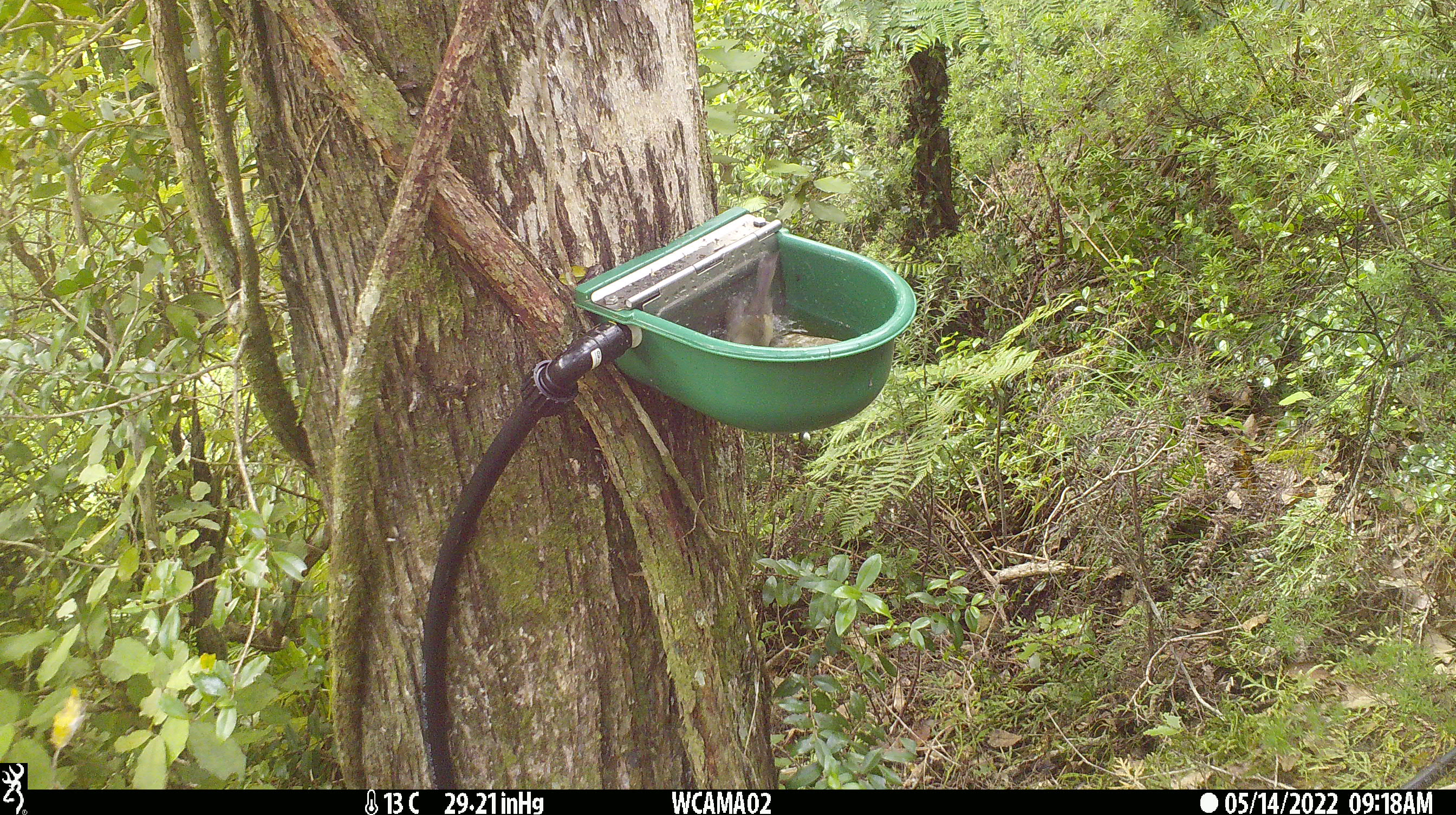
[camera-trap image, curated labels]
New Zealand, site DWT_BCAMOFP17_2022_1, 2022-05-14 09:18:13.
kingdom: Animalia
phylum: Chordata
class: Aves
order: Passeriformes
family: Meliphagidae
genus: Anthornis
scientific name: Anthornis melanura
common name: new zealand bellbird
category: bellbird